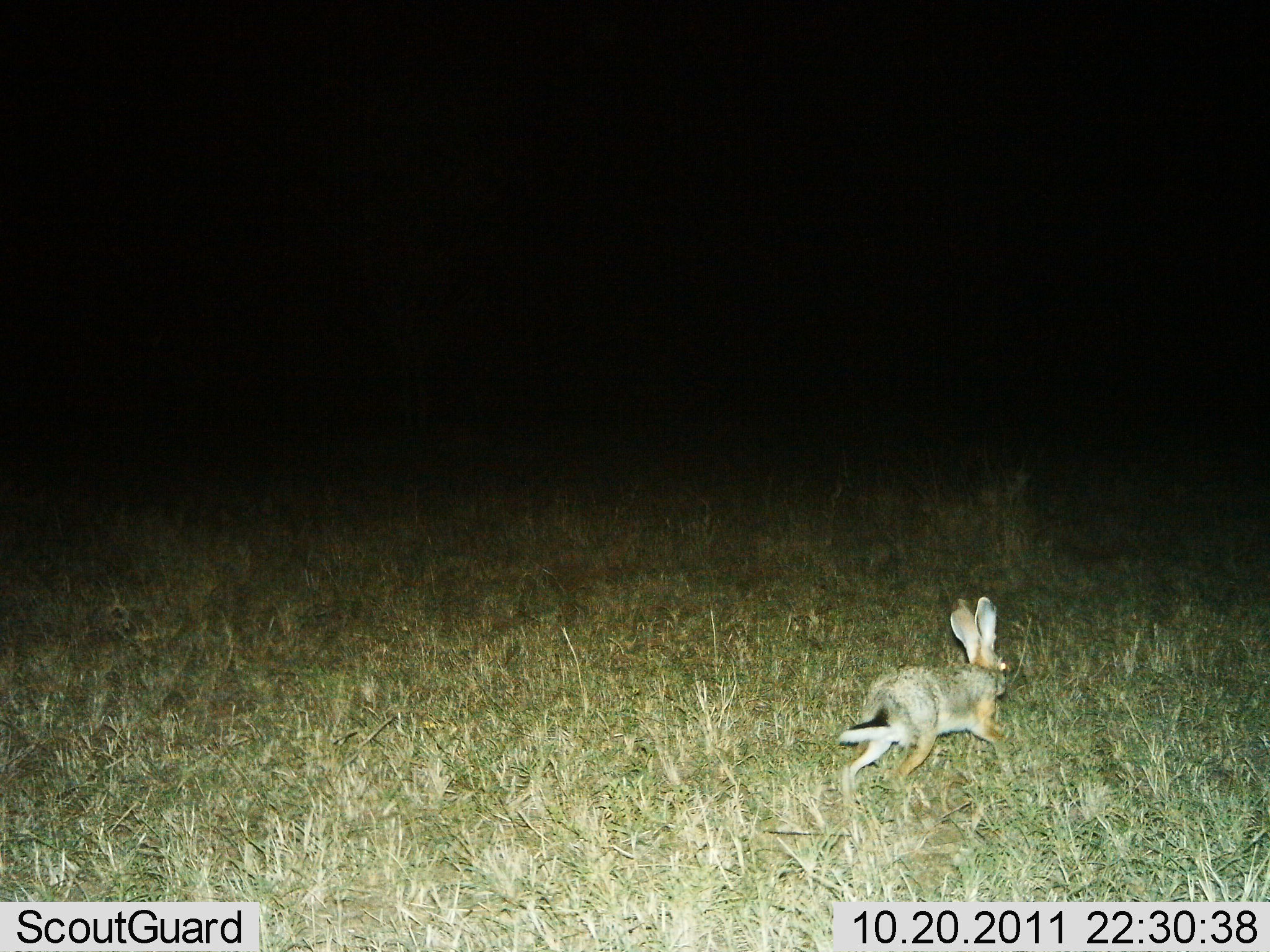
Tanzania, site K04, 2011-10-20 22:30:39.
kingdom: Animalia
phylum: Chordata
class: Mammalia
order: Lagomorpha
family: Leporidae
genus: Lepus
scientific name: Lepus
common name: hare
Hare (Lepus), count 1. Behavior (volunteer vote fractions): standing 0%, resting 0%, moving 100%, interacting 0%. Young present (vote fraction): 0%. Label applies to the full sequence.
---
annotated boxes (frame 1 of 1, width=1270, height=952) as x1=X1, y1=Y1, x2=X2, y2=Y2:
animal: x1=836, y1=595, x2=1016, y2=807